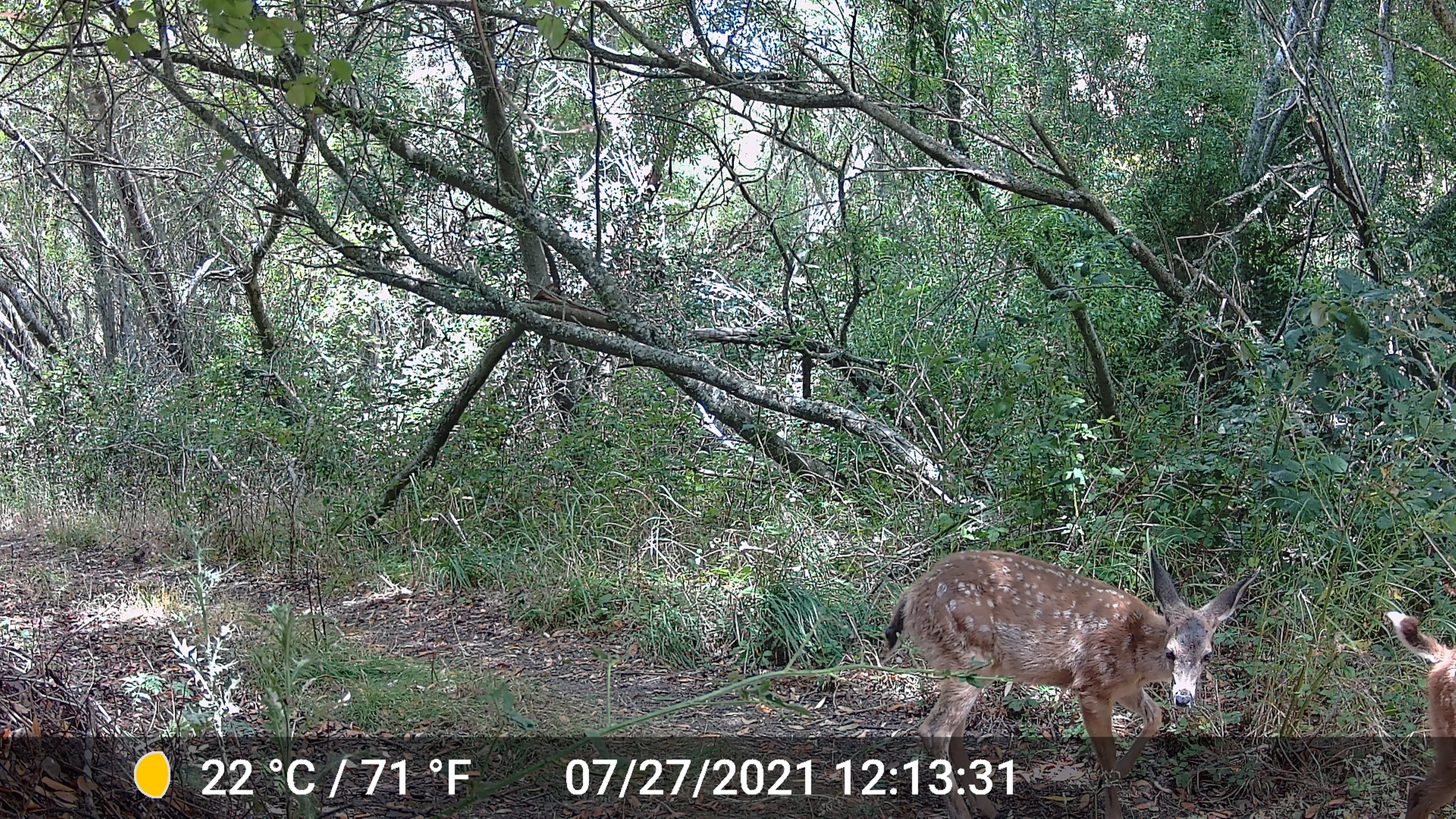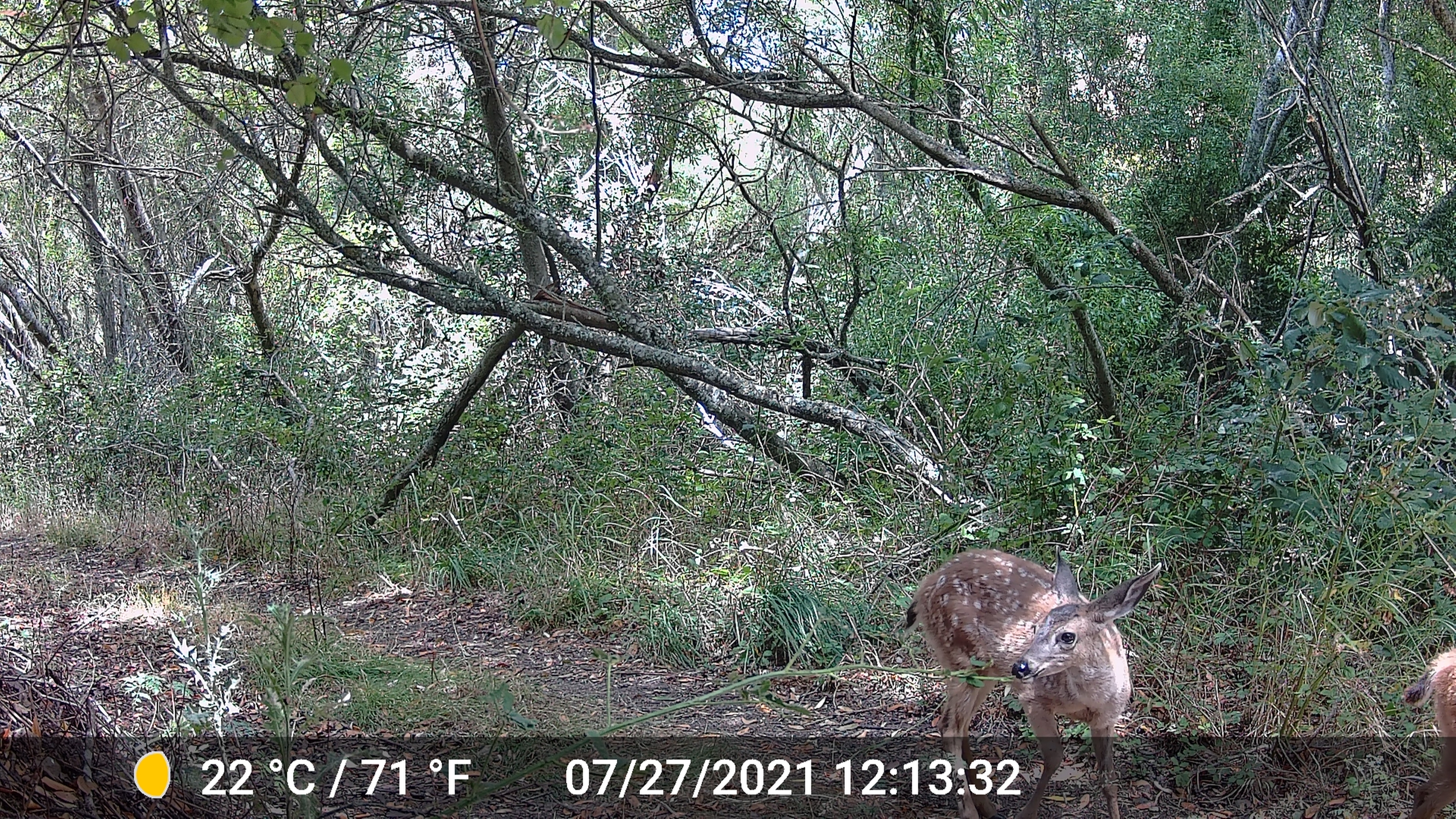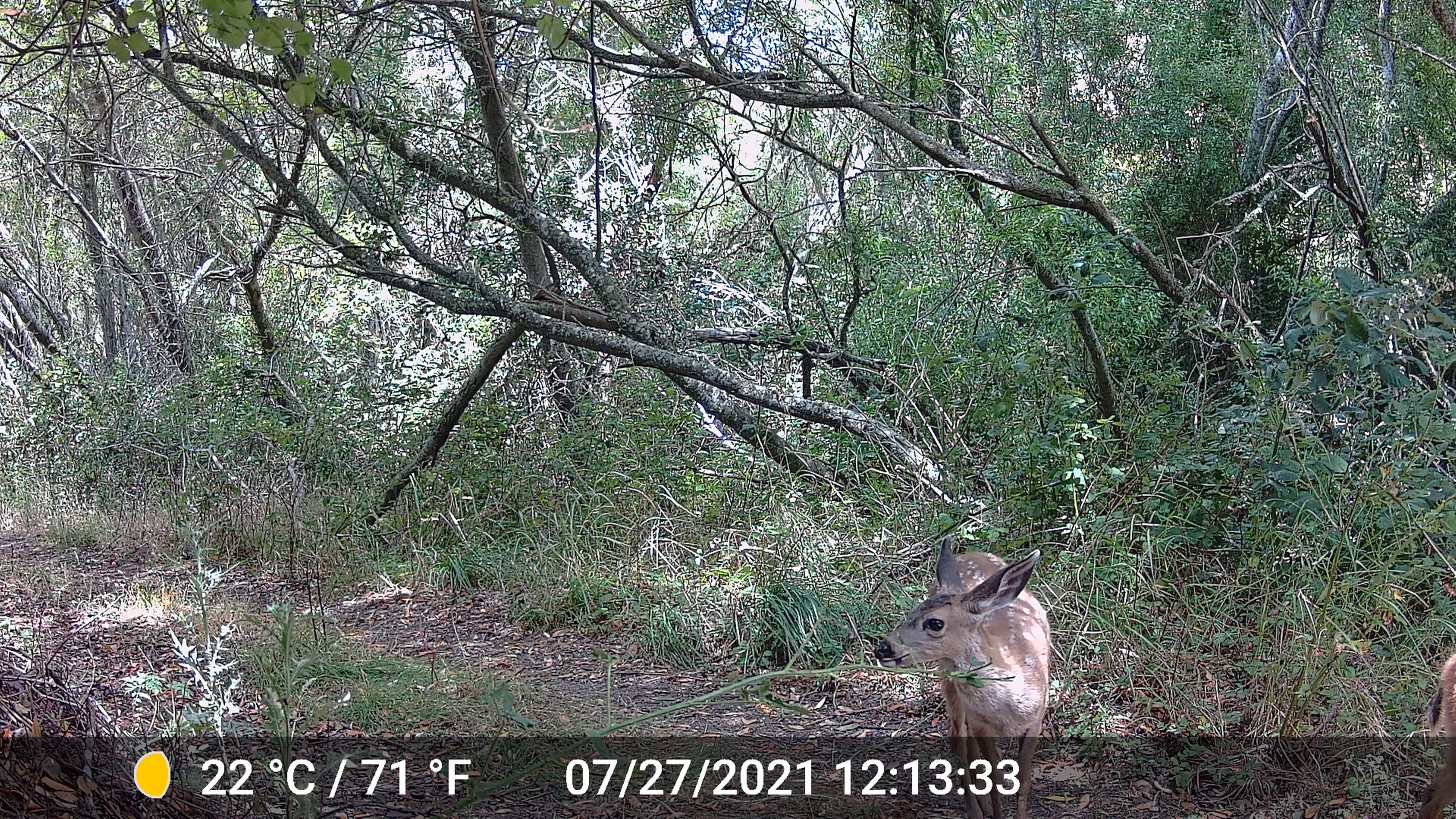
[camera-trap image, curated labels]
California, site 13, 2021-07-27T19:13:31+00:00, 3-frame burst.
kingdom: Animalia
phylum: Chordata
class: Mammalia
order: Artiodactyla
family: Cervidae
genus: Odocoileus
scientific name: Odocoileus hemionus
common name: mule deer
Mule deer (Odocoileus hemionus).